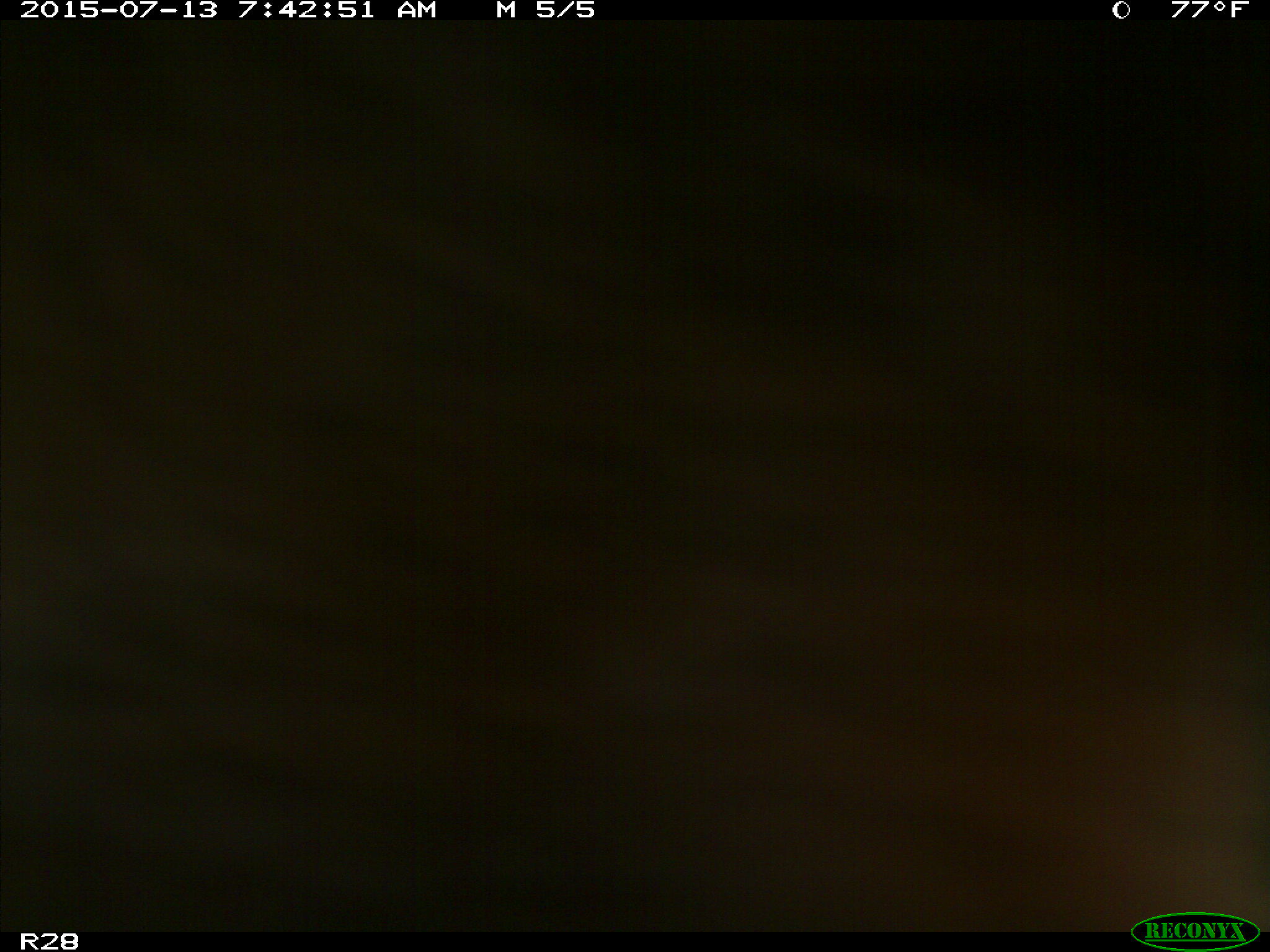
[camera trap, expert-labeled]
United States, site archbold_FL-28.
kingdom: Animalia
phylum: Chordata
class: Mammalia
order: Artiodactyla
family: Bovidae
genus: Bos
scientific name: Bos taurus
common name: domestic cow